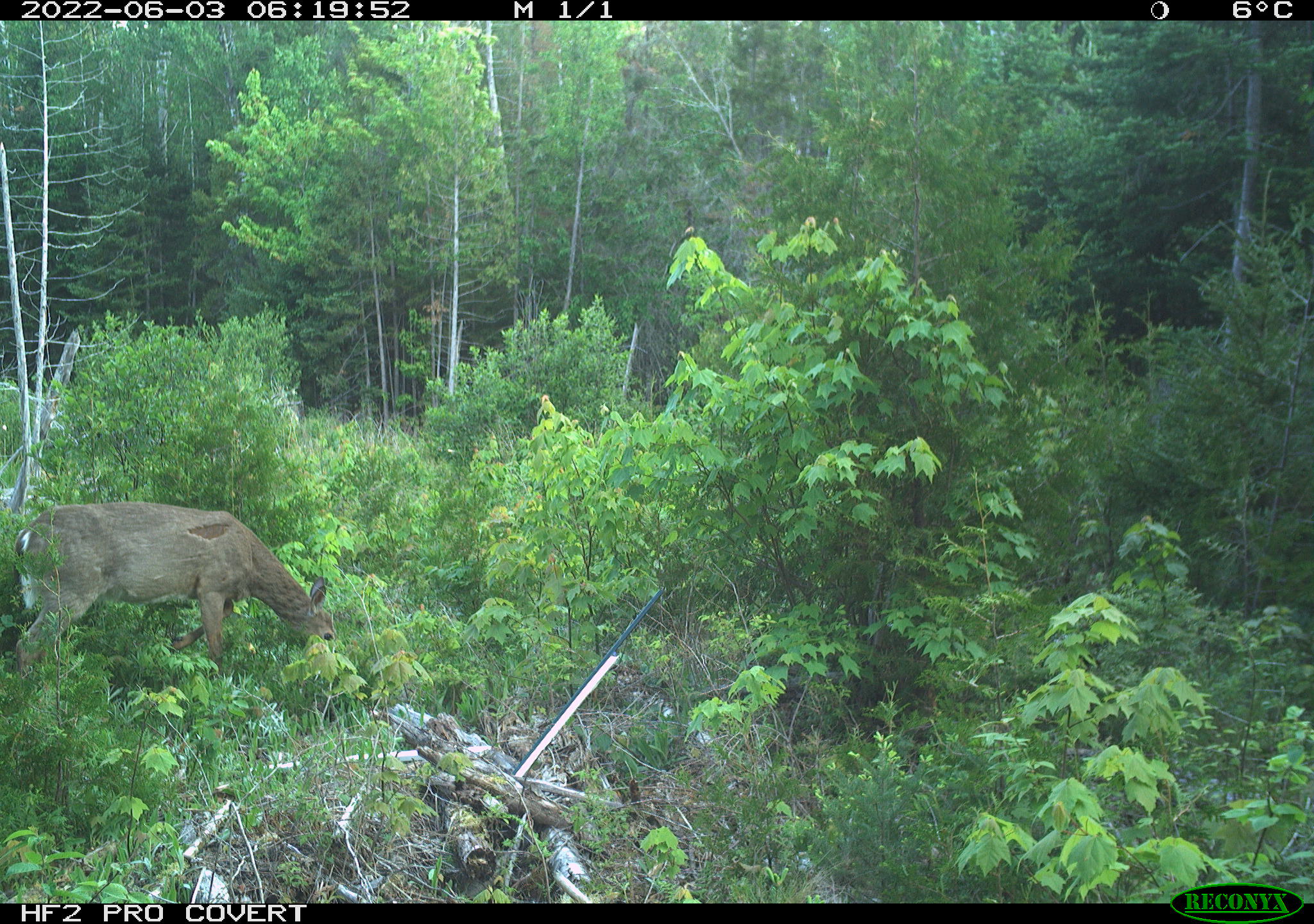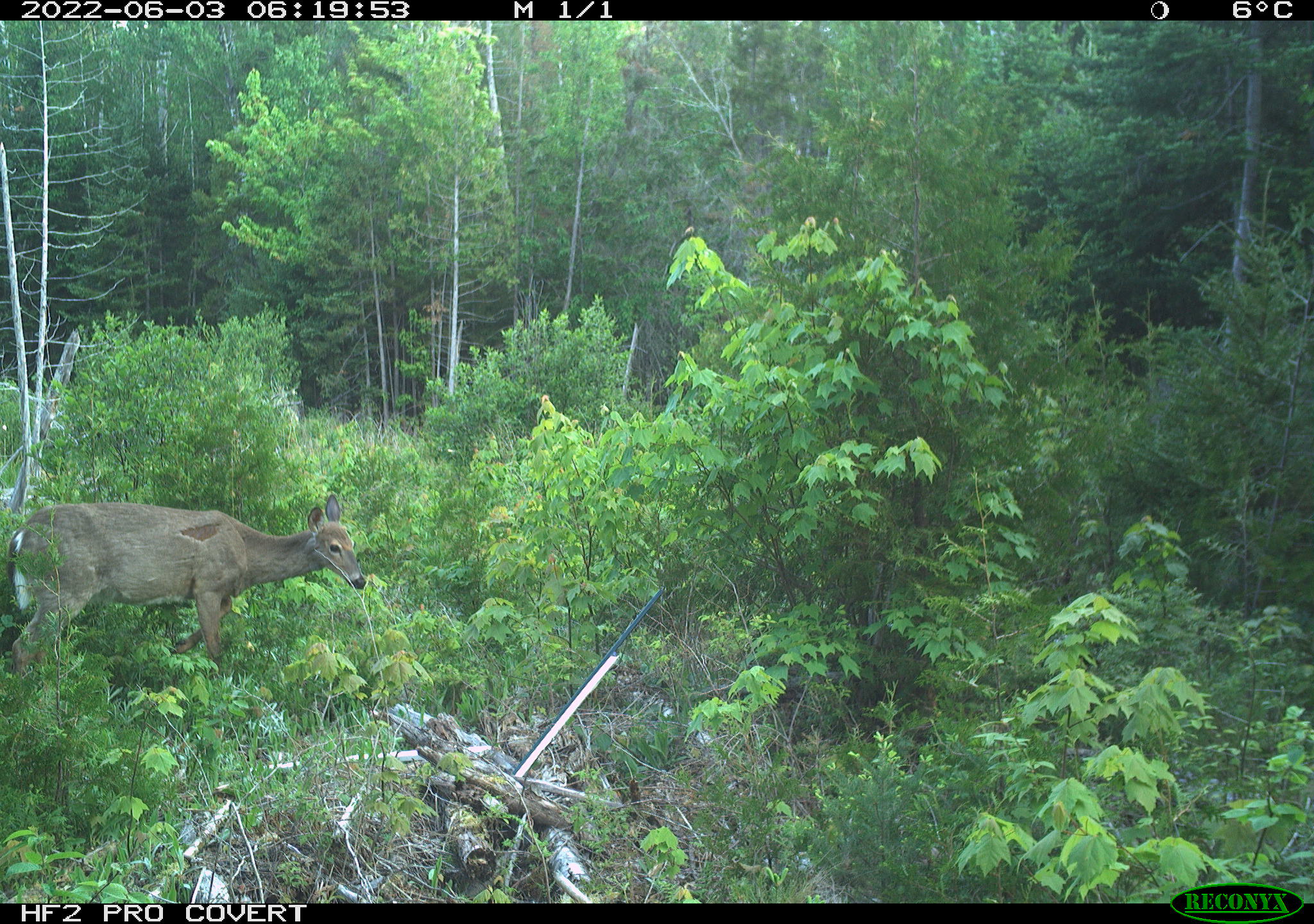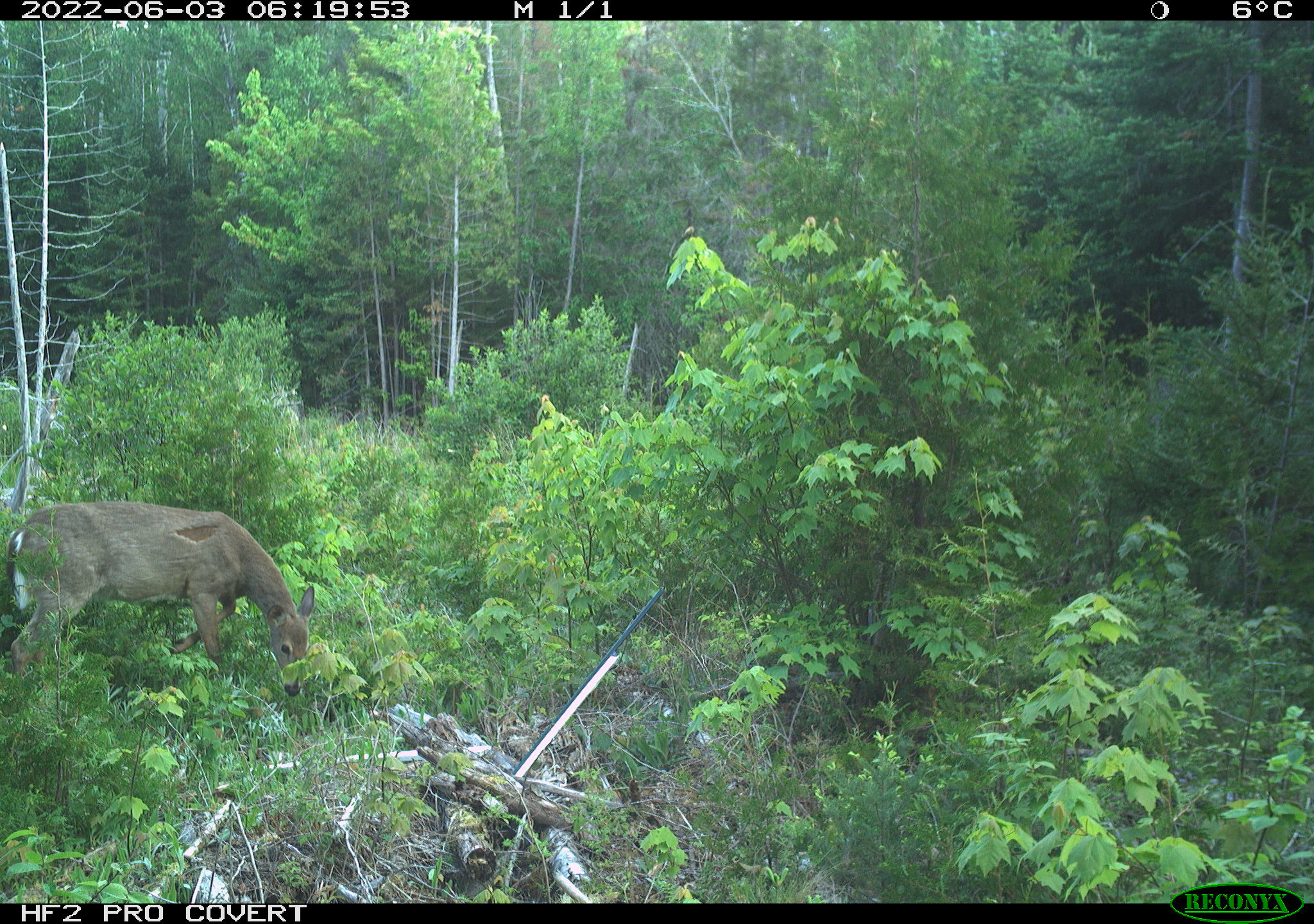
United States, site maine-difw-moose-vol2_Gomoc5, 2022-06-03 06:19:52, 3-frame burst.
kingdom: Animalia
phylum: Chordata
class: Mammalia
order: Artiodactyla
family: Cervidae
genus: Odocoileus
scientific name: Odocoileus virginianus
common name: white-tailed deer